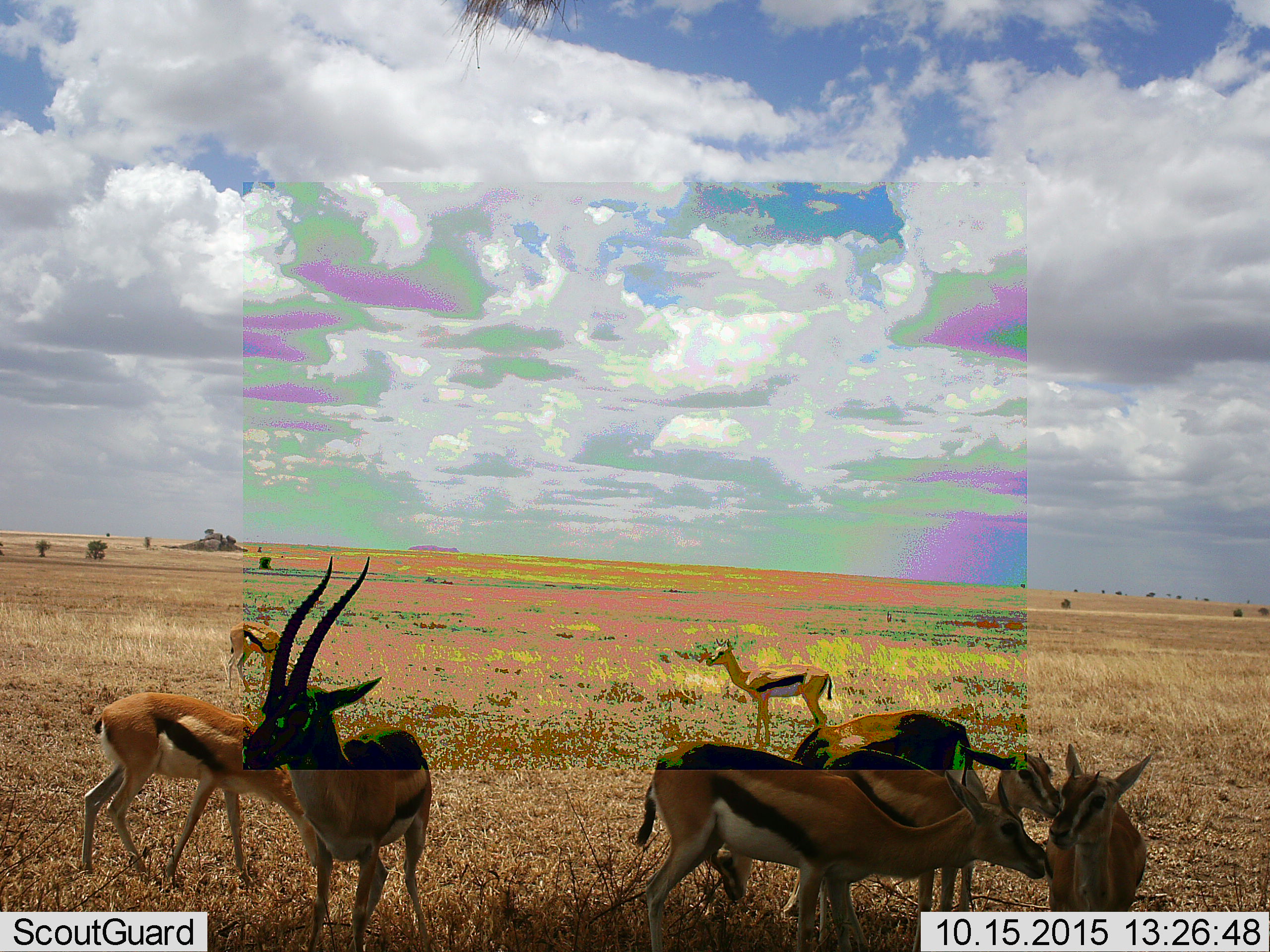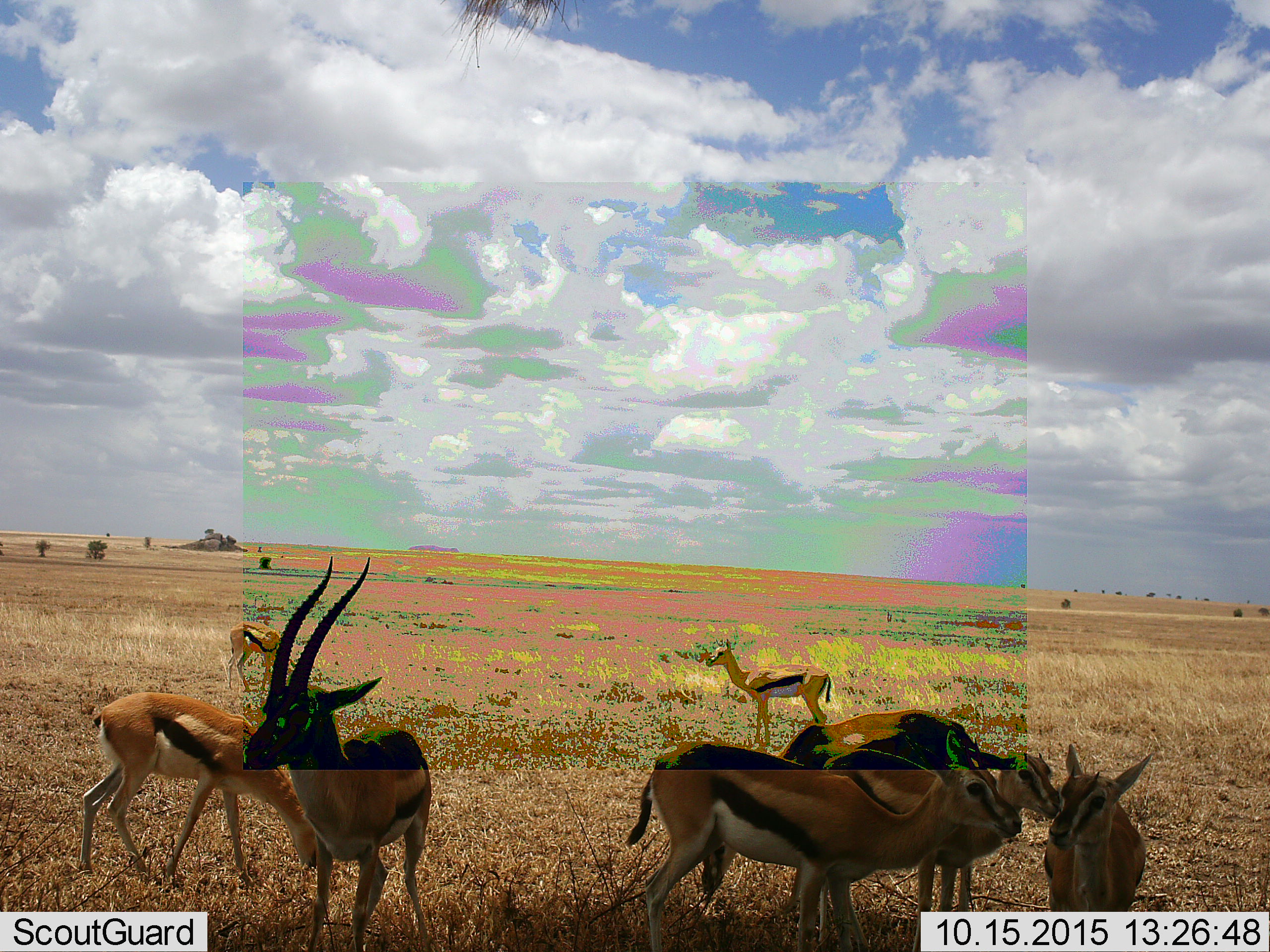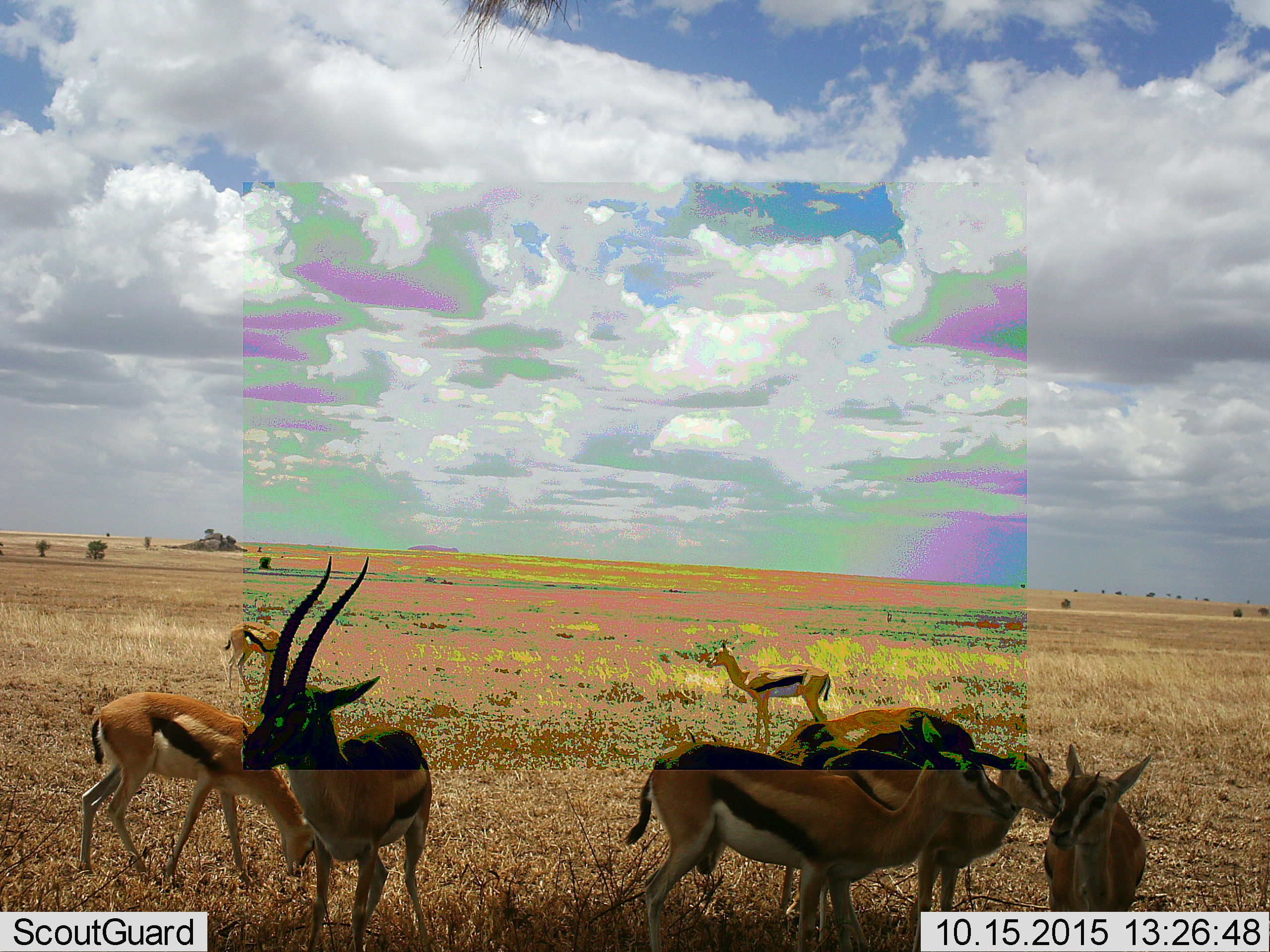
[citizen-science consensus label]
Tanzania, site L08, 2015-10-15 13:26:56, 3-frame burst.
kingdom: Animalia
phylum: Chordata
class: Mammalia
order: Artiodactyla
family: Bovidae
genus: Eudorcas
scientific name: Eudorcas thomsonii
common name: thomson's gazelle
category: gazellethomsons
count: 8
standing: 100%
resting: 0%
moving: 22%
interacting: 22%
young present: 22%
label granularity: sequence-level